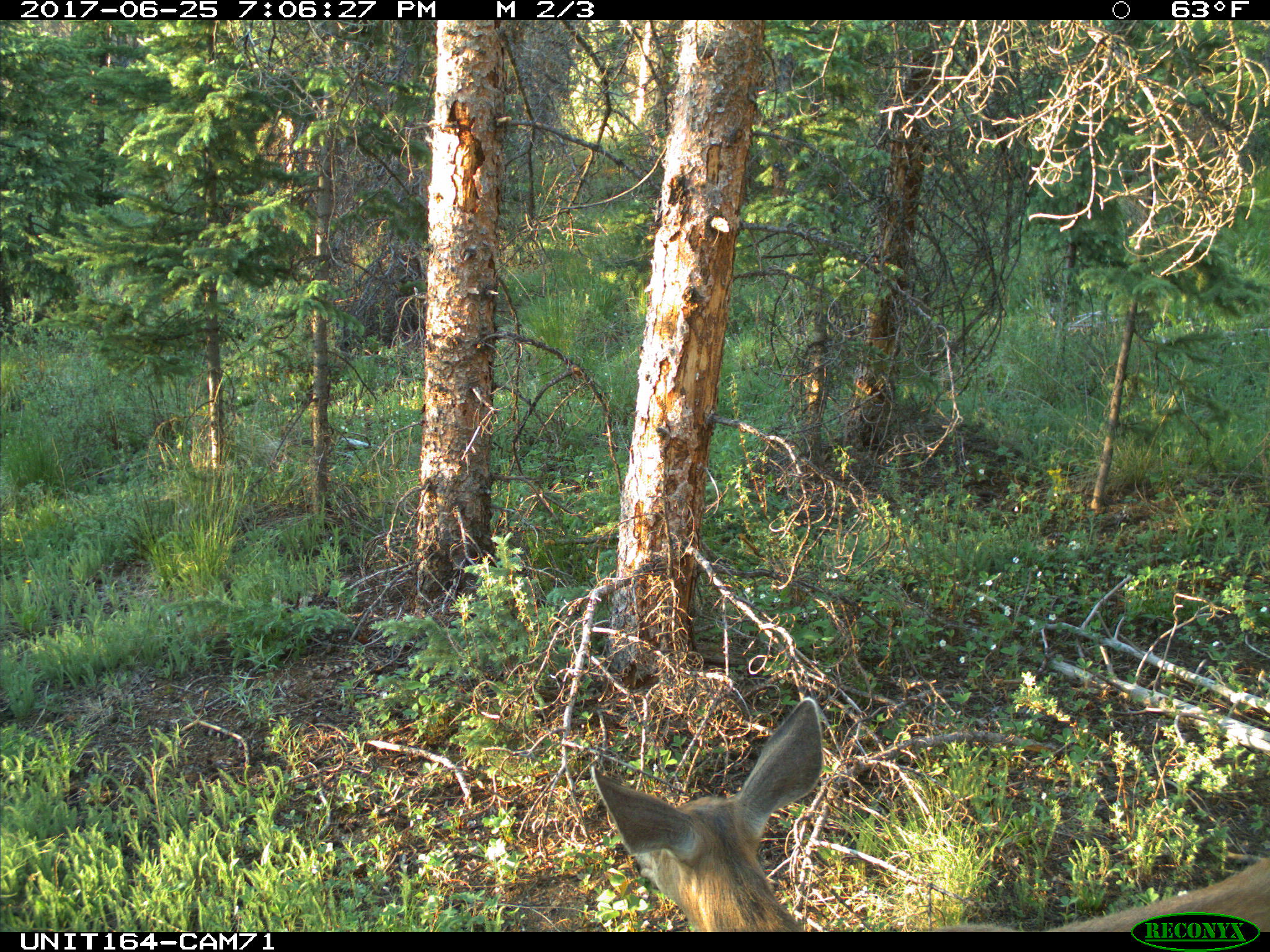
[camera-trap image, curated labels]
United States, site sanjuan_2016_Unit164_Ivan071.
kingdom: Animalia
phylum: Chordata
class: Mammalia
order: Artiodactyla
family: Cervidae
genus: Odocoileus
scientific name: Odocoileus hemionus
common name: mule deer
Odocoileus hemionus (mule deer).